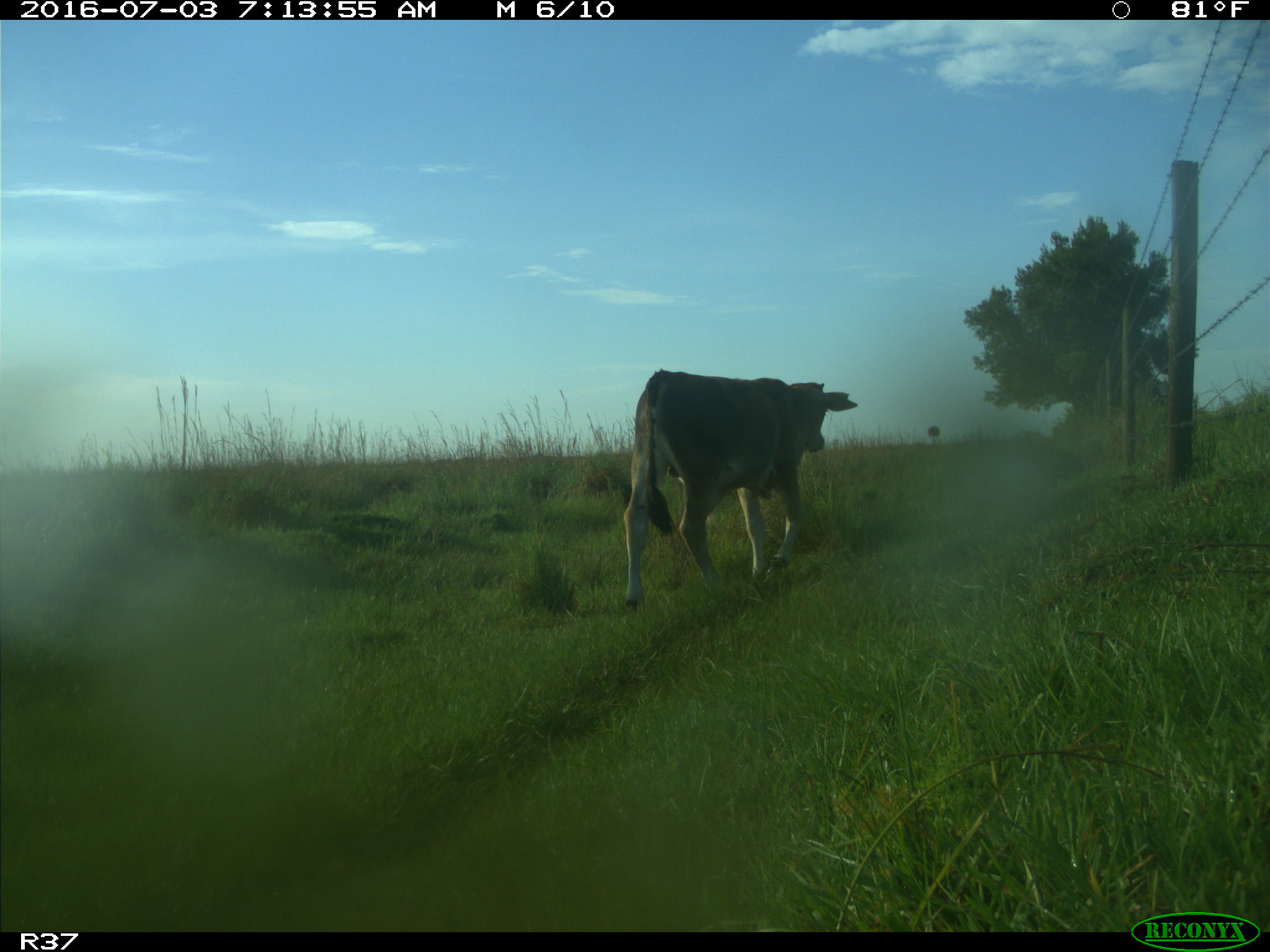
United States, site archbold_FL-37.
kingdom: Animalia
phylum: Chordata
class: Mammalia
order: Artiodactyla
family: Bovidae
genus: Bos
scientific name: Bos taurus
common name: domestic cow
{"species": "Bos taurus (domestic cow)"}